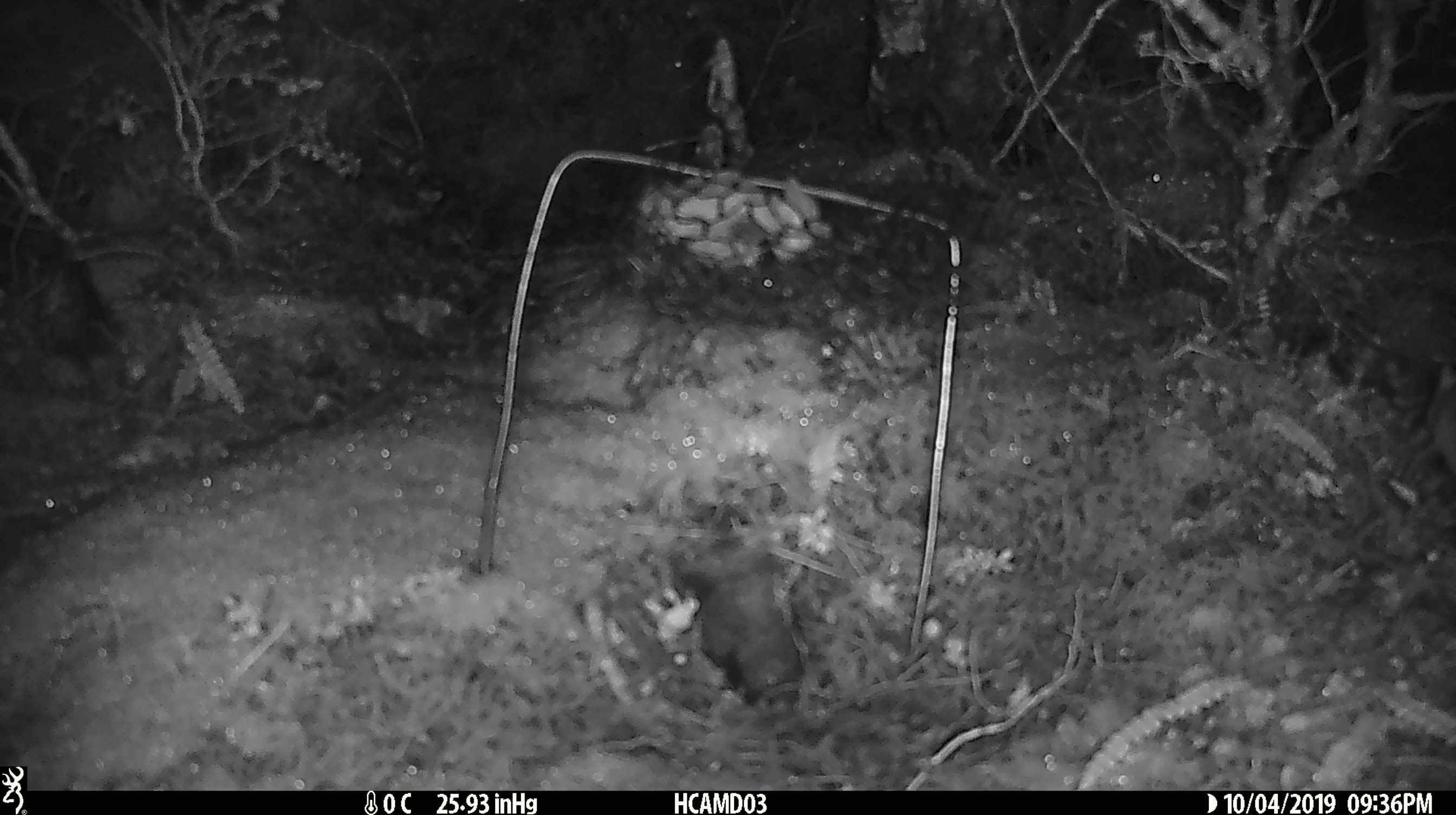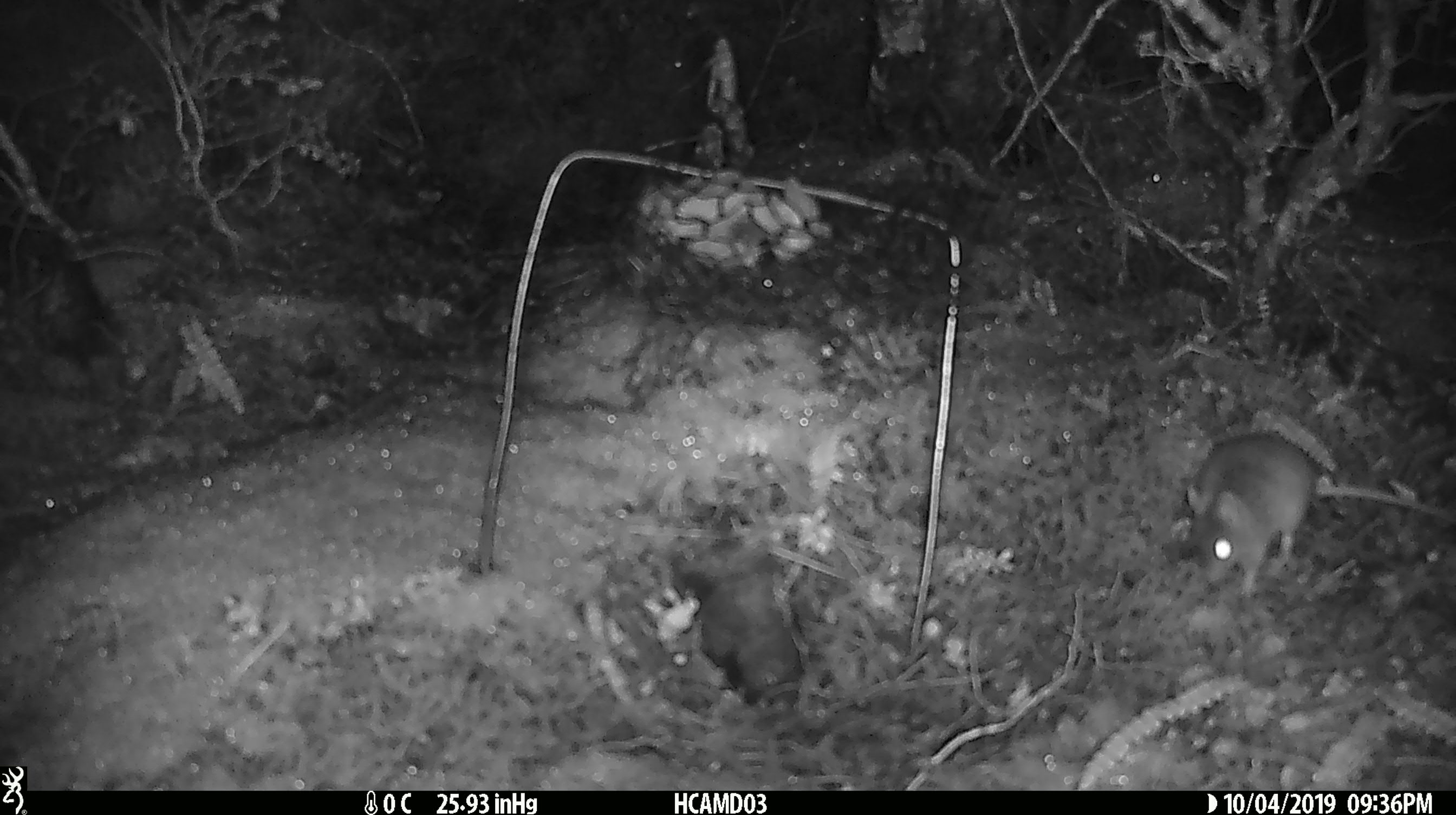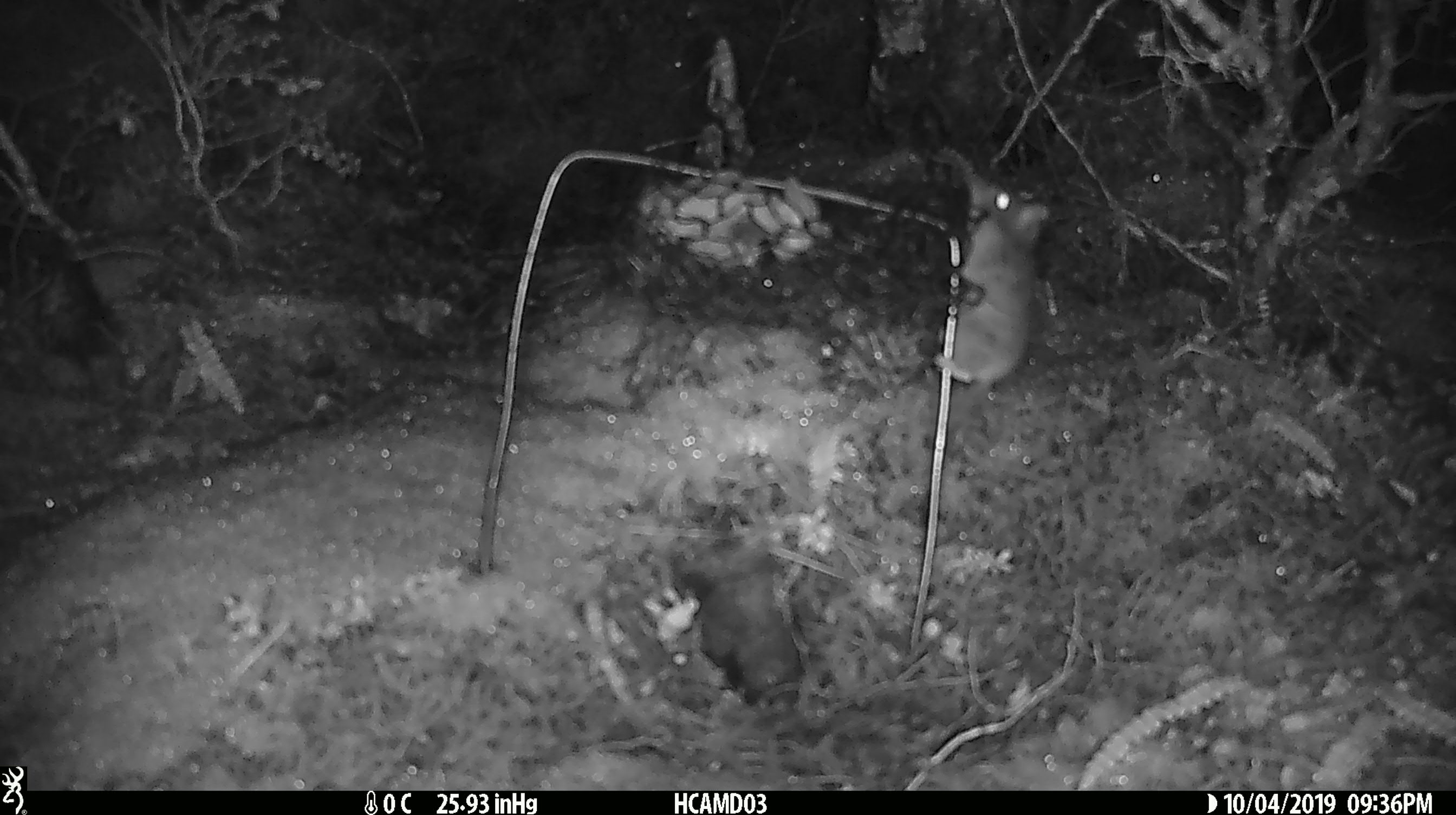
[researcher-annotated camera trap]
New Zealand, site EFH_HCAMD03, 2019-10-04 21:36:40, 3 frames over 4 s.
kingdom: Animalia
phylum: Chordata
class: Mammalia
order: Rodentia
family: Muridae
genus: Mus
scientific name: Mus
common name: mouse